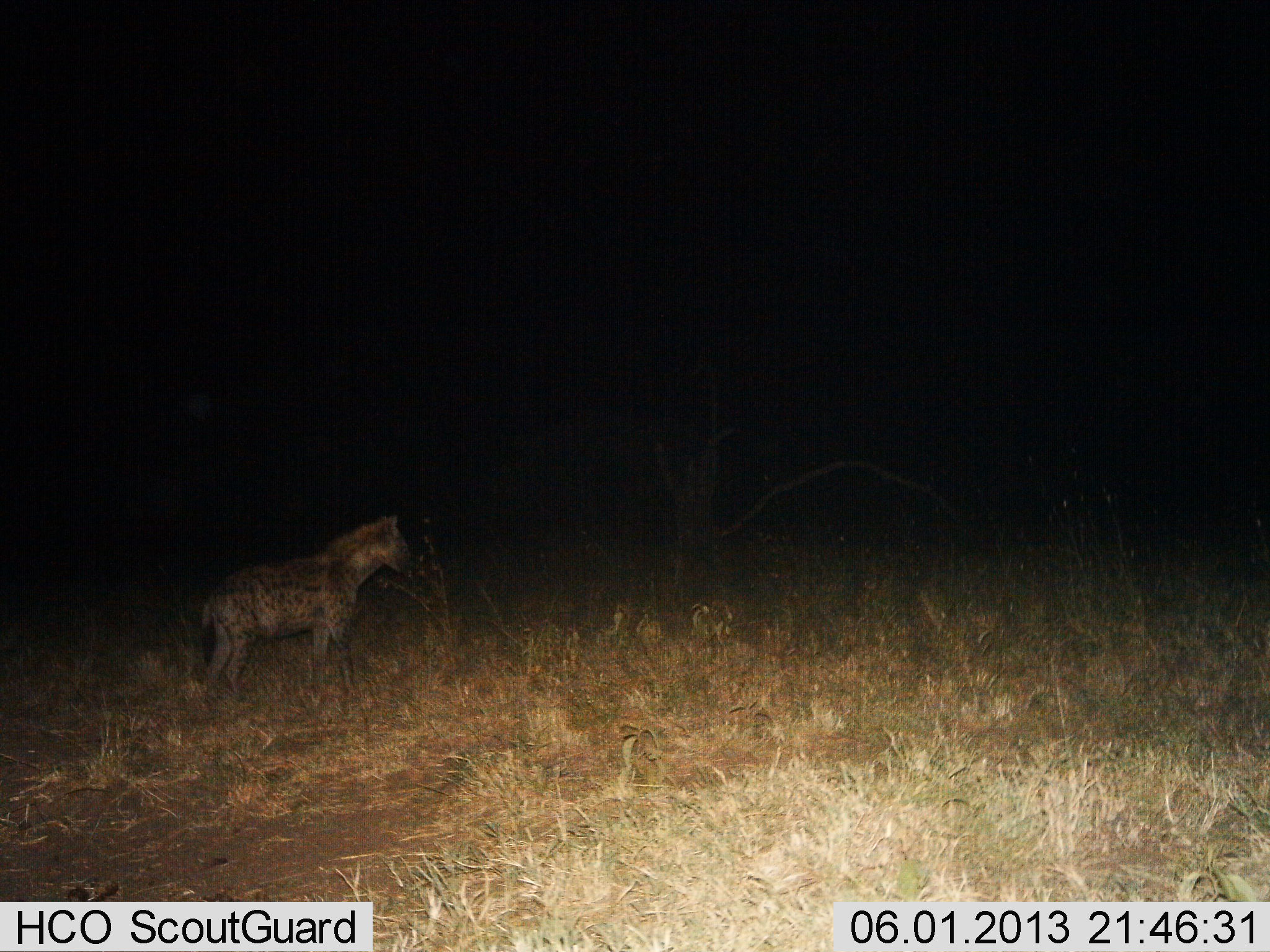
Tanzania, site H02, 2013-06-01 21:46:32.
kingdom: Animalia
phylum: Chordata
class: Mammalia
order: Carnivora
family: Hyaenidae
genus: Crocuta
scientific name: Crocuta crocuta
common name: spotted hyena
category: hyenaspotted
Hyenaspotted (spotted hyena) (Crocuta crocuta), count 1. Behavior (volunteer vote fractions): standing 90%, resting 0%, moving 10%, interacting 0%. Young present (vote fraction): 0%. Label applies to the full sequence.